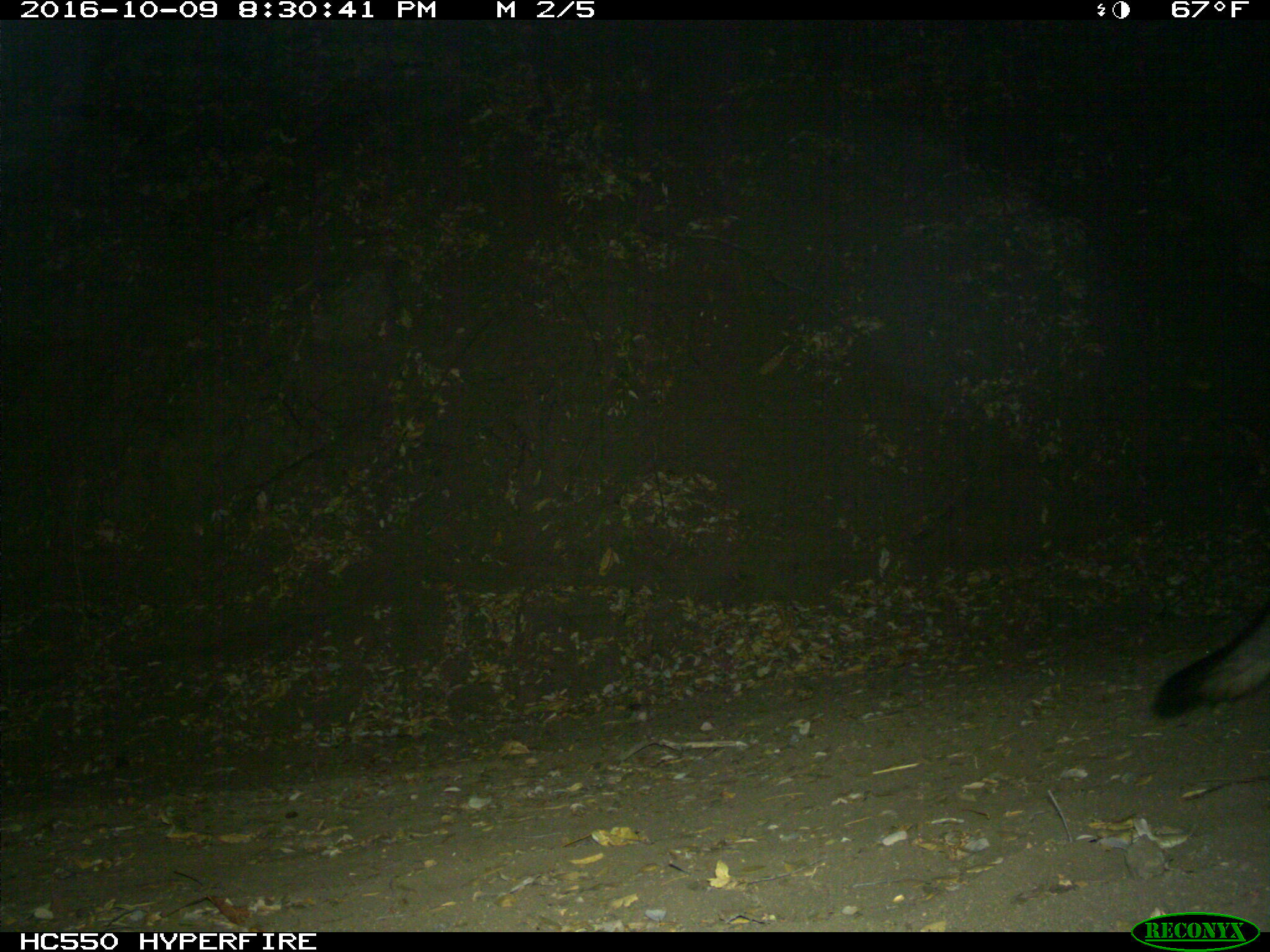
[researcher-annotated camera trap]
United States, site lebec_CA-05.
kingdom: Animalia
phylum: Chordata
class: Mammalia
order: Carnivora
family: Canidae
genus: Urocyon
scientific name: Urocyon cinereoargenteus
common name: gray fox